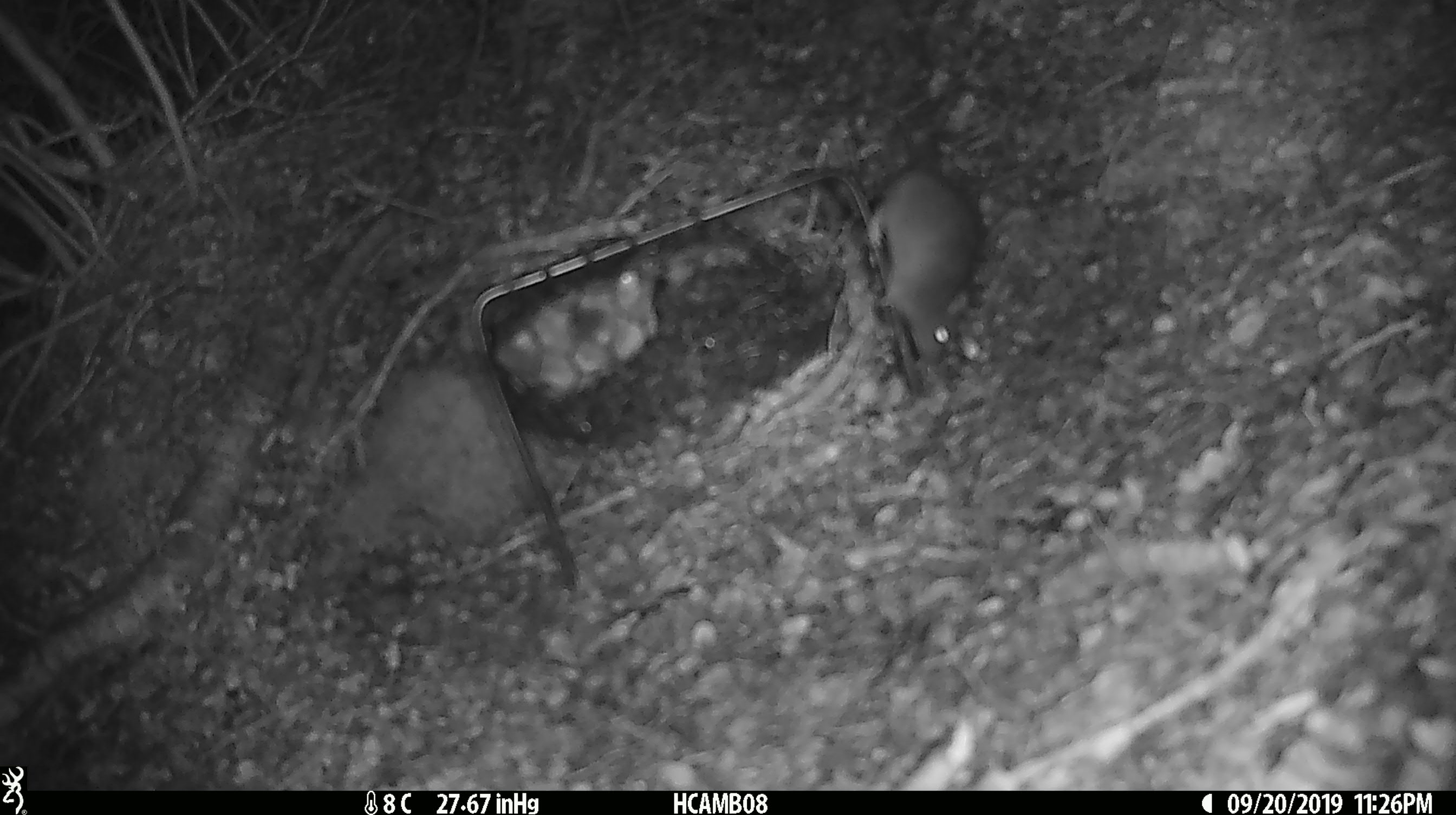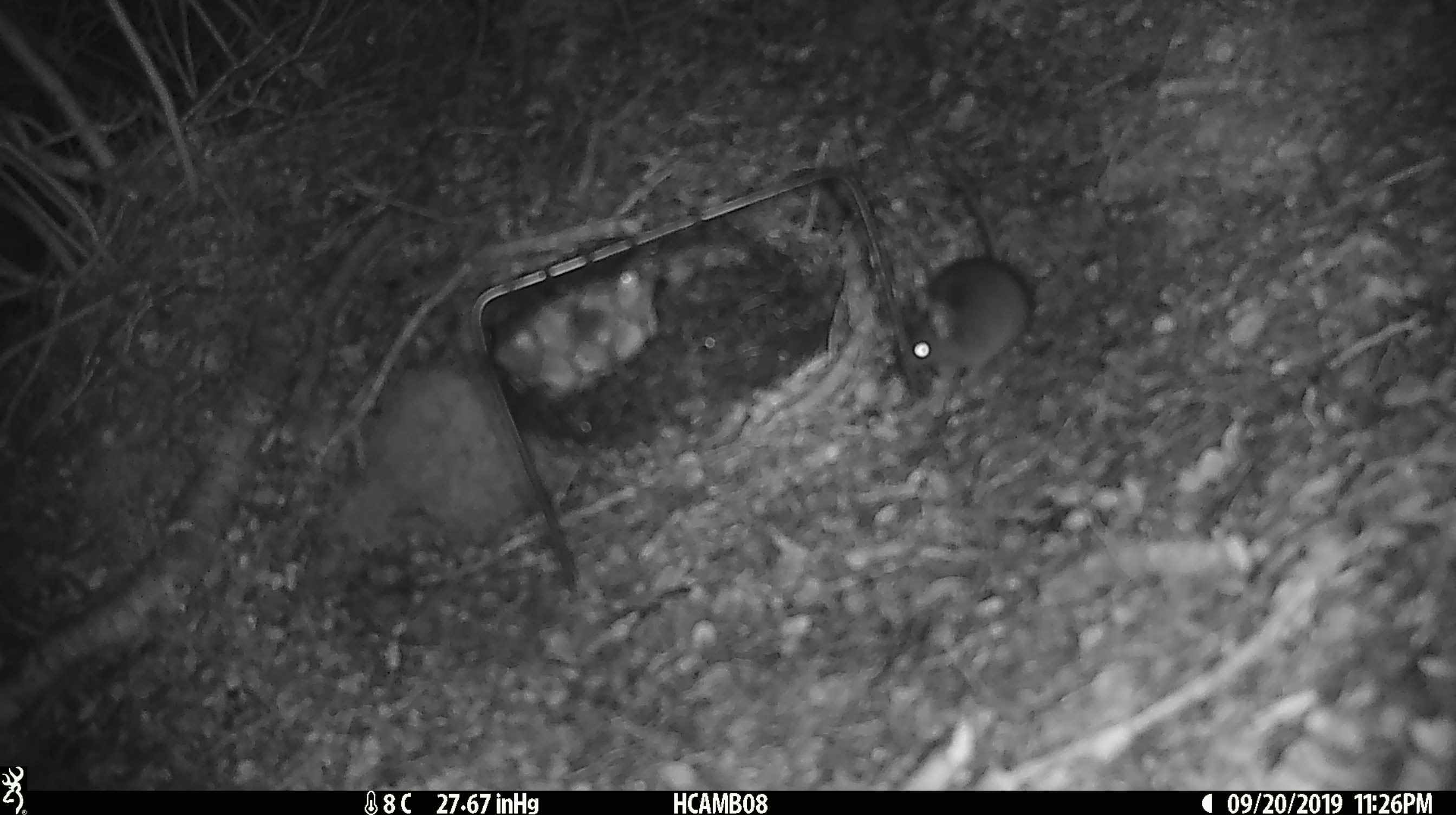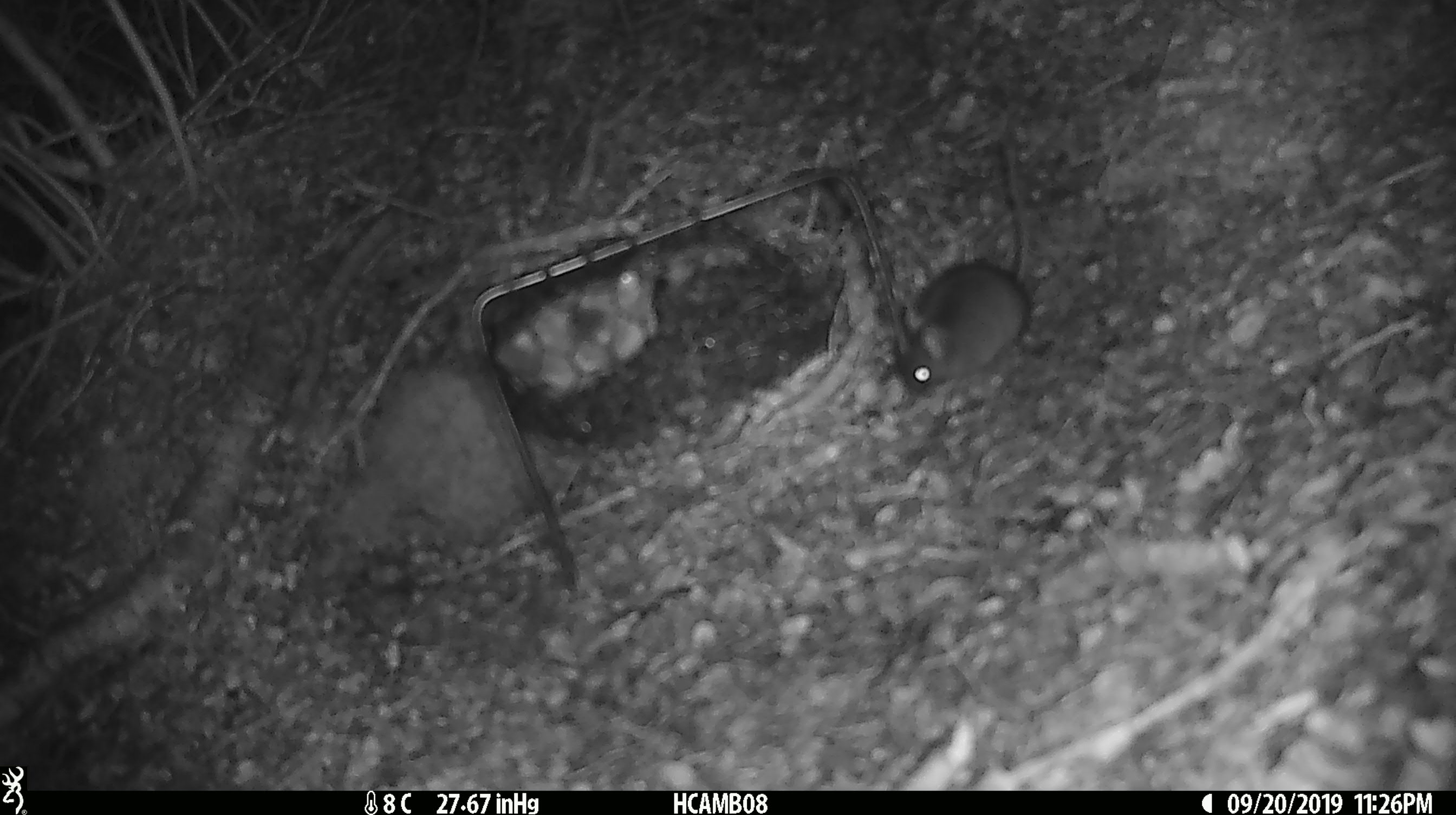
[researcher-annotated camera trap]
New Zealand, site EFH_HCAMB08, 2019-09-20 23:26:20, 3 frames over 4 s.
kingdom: Animalia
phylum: Chordata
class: Mammalia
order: Rodentia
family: Muridae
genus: Mus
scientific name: Mus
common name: mouse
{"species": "mouse (Mus)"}